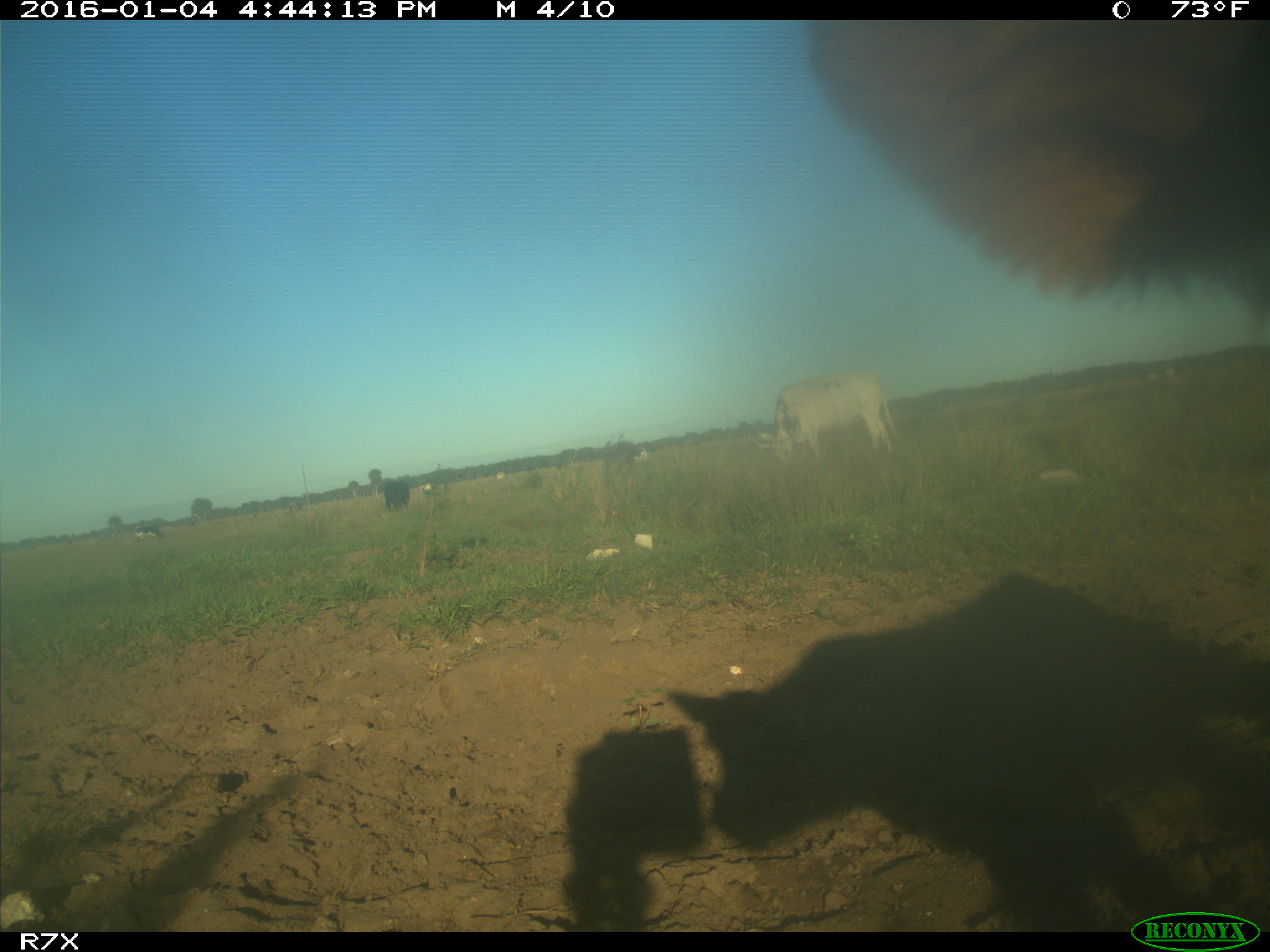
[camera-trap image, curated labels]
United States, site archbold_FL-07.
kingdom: Animalia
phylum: Chordata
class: Mammalia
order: Artiodactyla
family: Bovidae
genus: Bos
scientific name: Bos taurus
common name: domestic cow